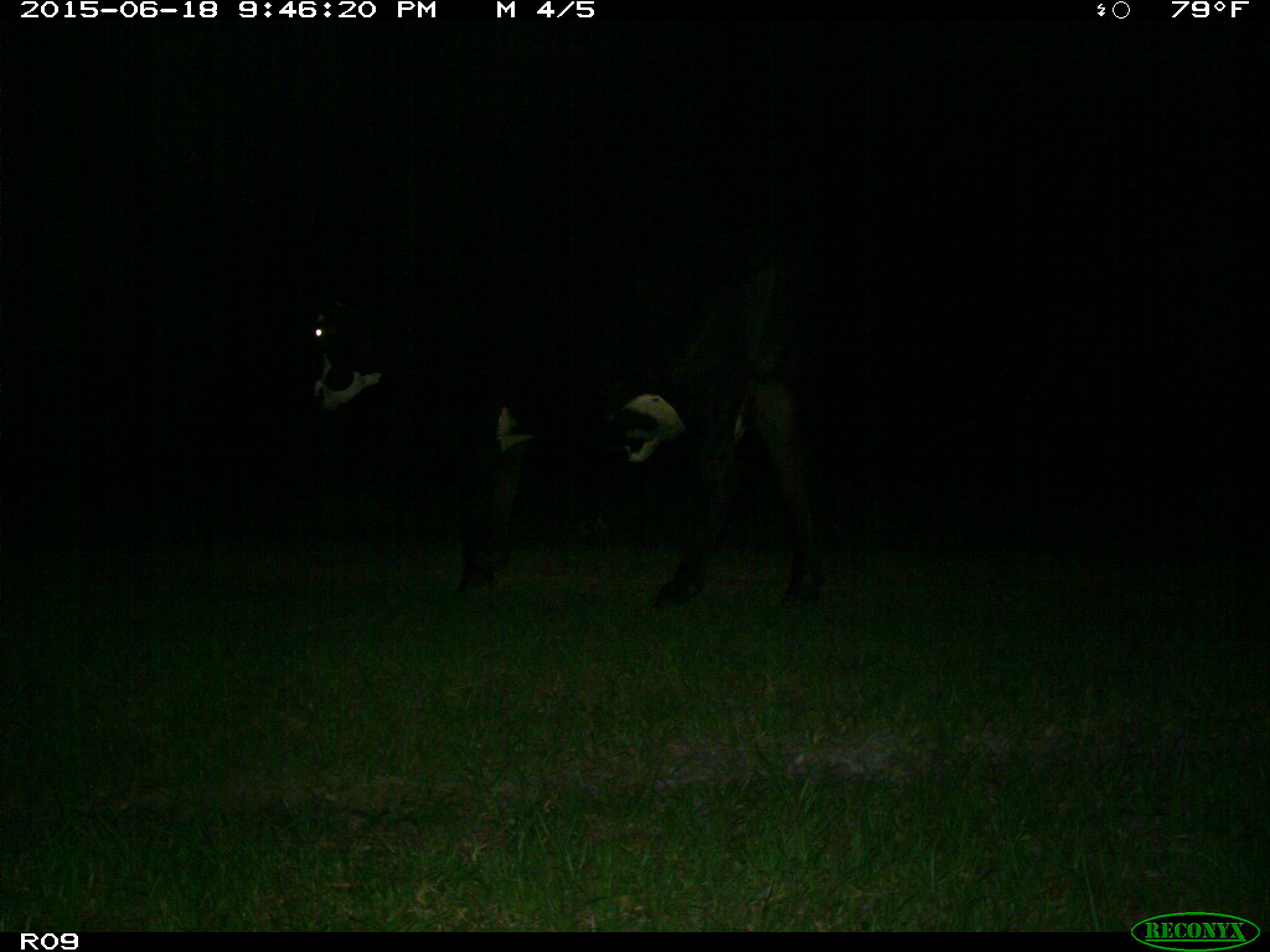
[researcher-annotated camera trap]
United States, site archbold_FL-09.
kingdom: Animalia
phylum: Chordata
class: Mammalia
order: Artiodactyla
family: Bovidae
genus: Bos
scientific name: Bos taurus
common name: domestic cow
Bos taurus (domestic cow).